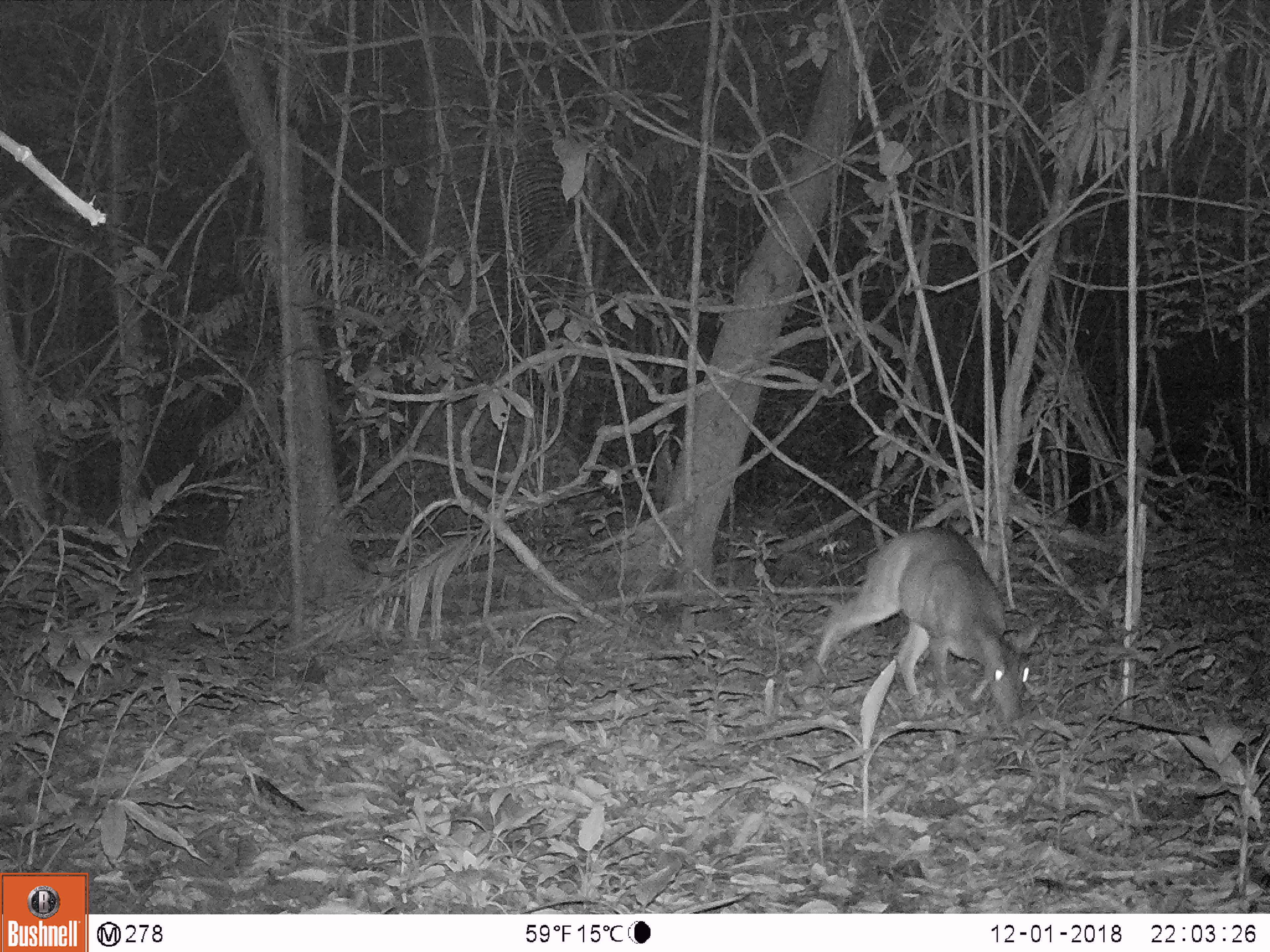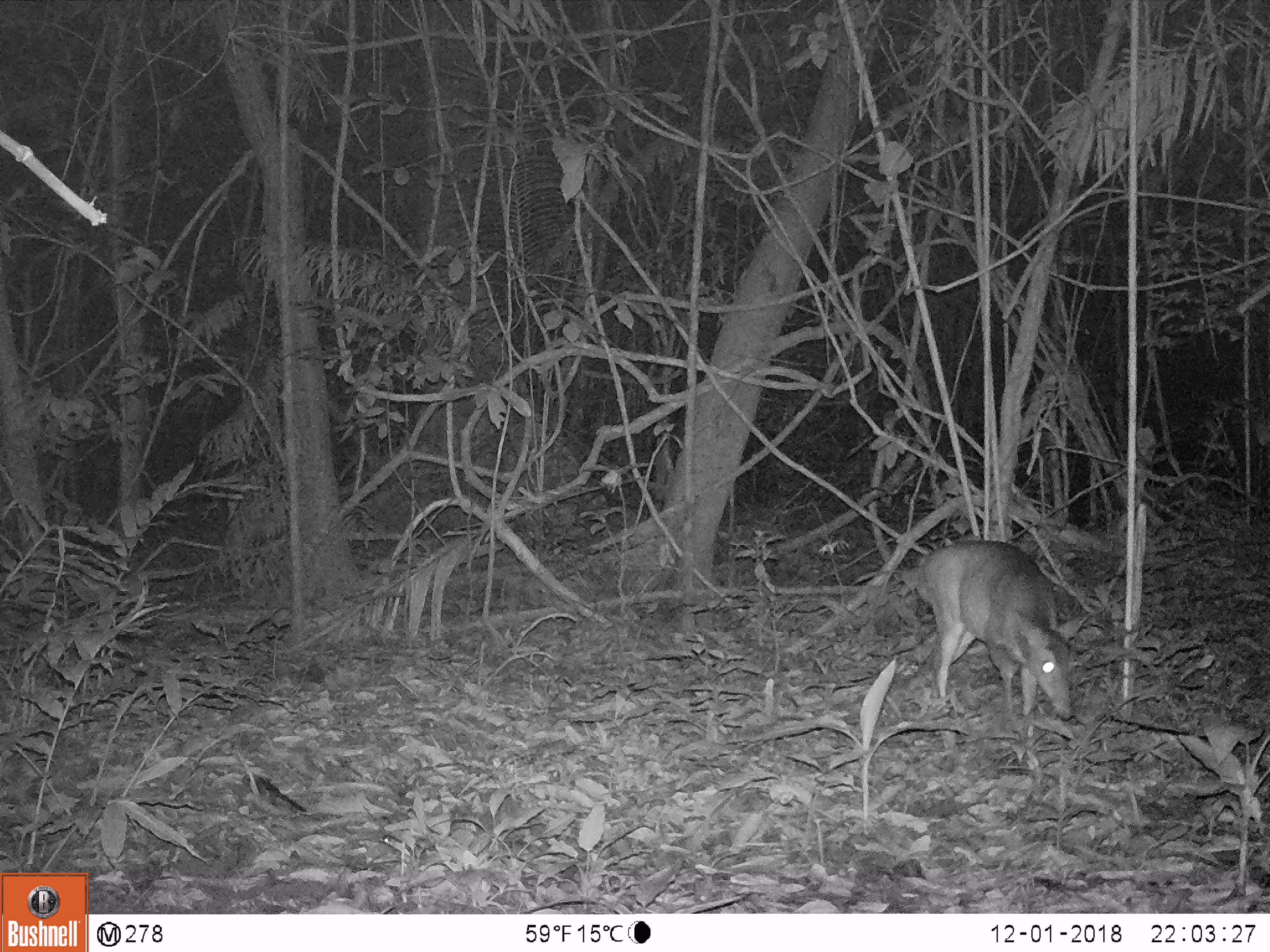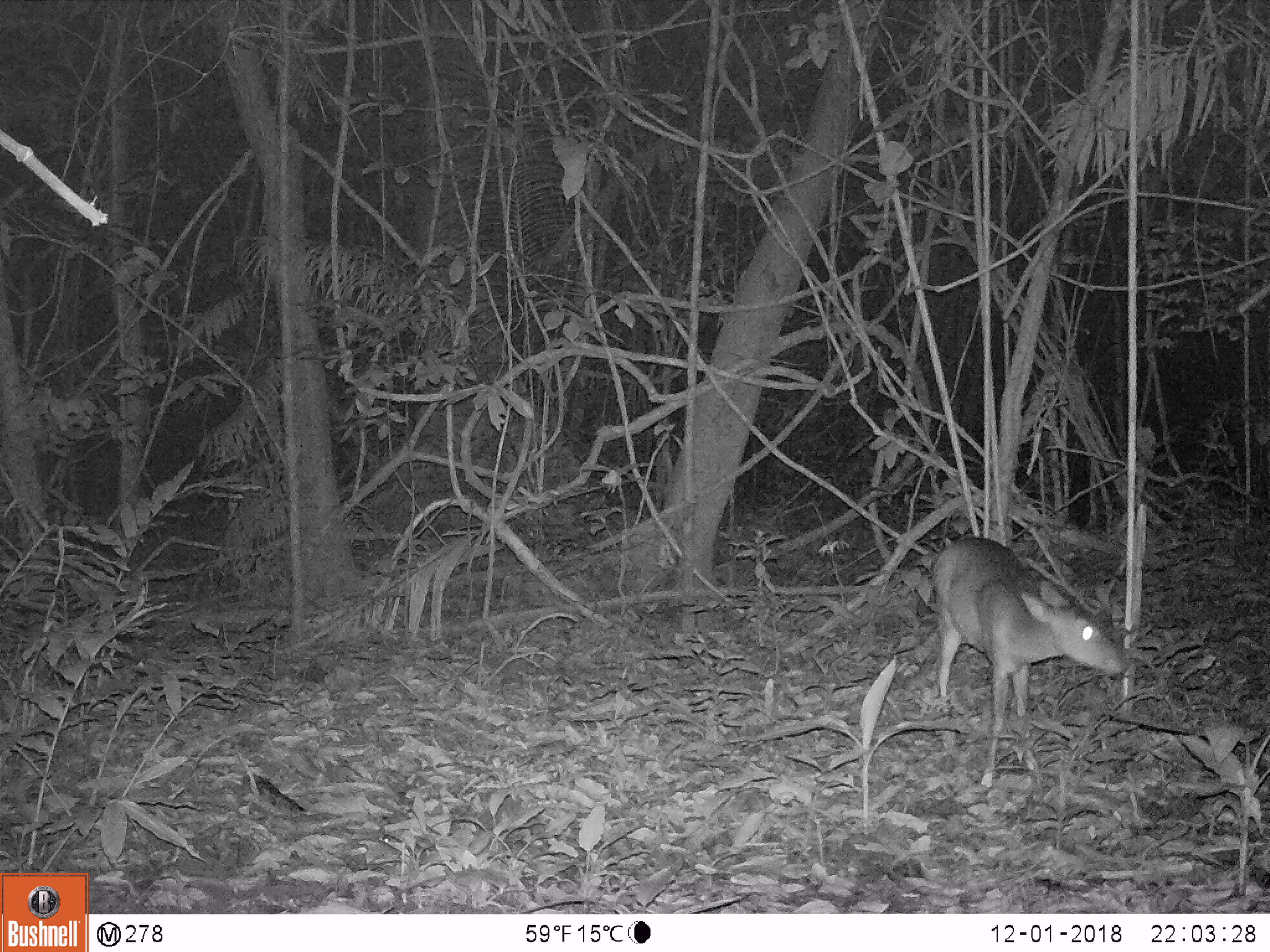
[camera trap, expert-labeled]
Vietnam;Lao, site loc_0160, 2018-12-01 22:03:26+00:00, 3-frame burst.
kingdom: Animalia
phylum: Chordata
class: Mammalia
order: Artiodactyla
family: Cervidae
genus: Muntiacus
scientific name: Muntiacus vuquangensis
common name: large-antlered muntjac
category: large antlered muntjac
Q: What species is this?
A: Large antlered muntjac (large-antlered muntjac) (Muntiacus vuquangensis).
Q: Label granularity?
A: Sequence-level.